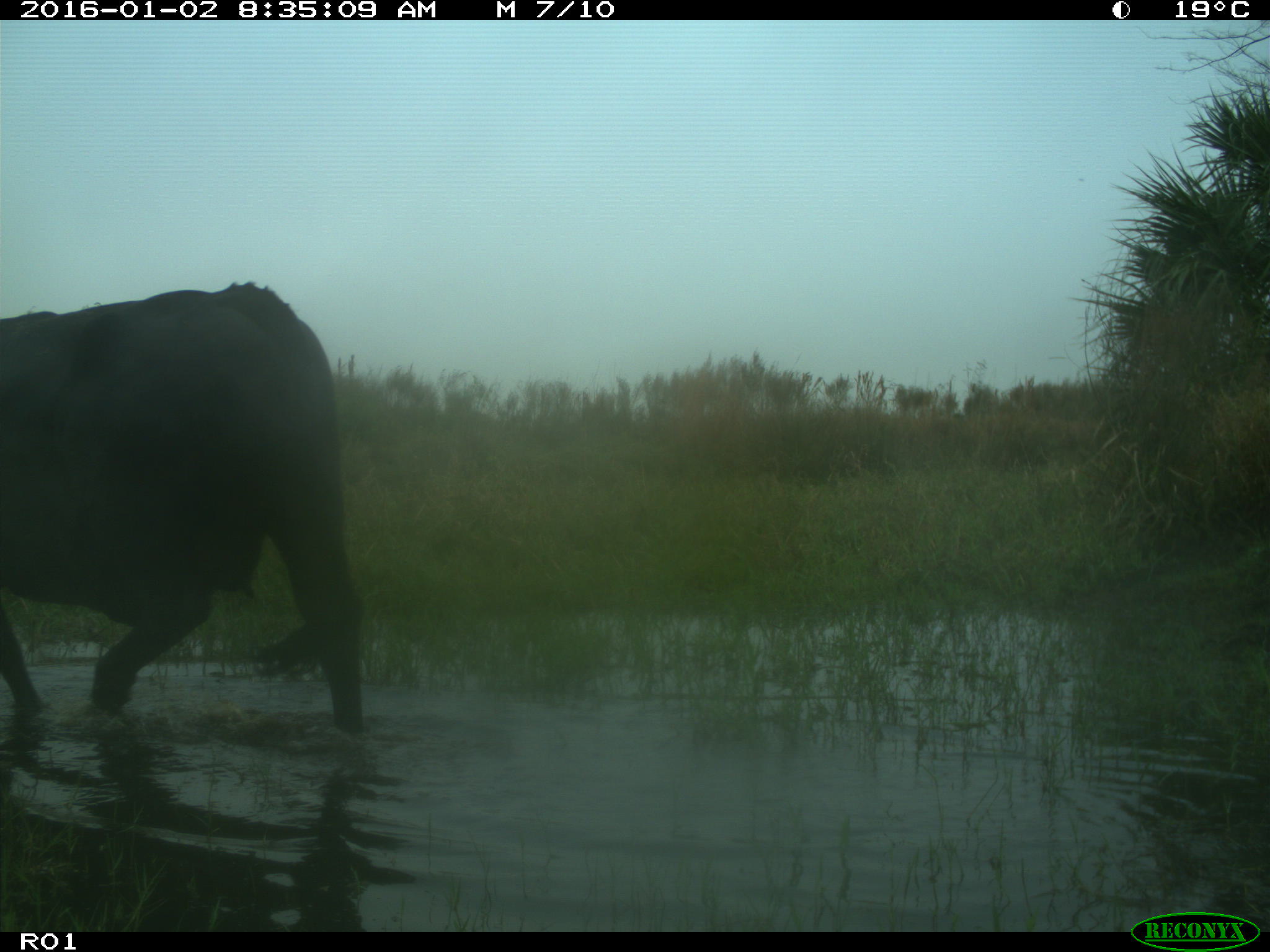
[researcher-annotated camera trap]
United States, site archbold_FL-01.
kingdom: Animalia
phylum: Chordata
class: Mammalia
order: Artiodactyla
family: Bovidae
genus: Bos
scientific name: Bos taurus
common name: domestic cow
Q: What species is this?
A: Bos taurus (domestic cow).